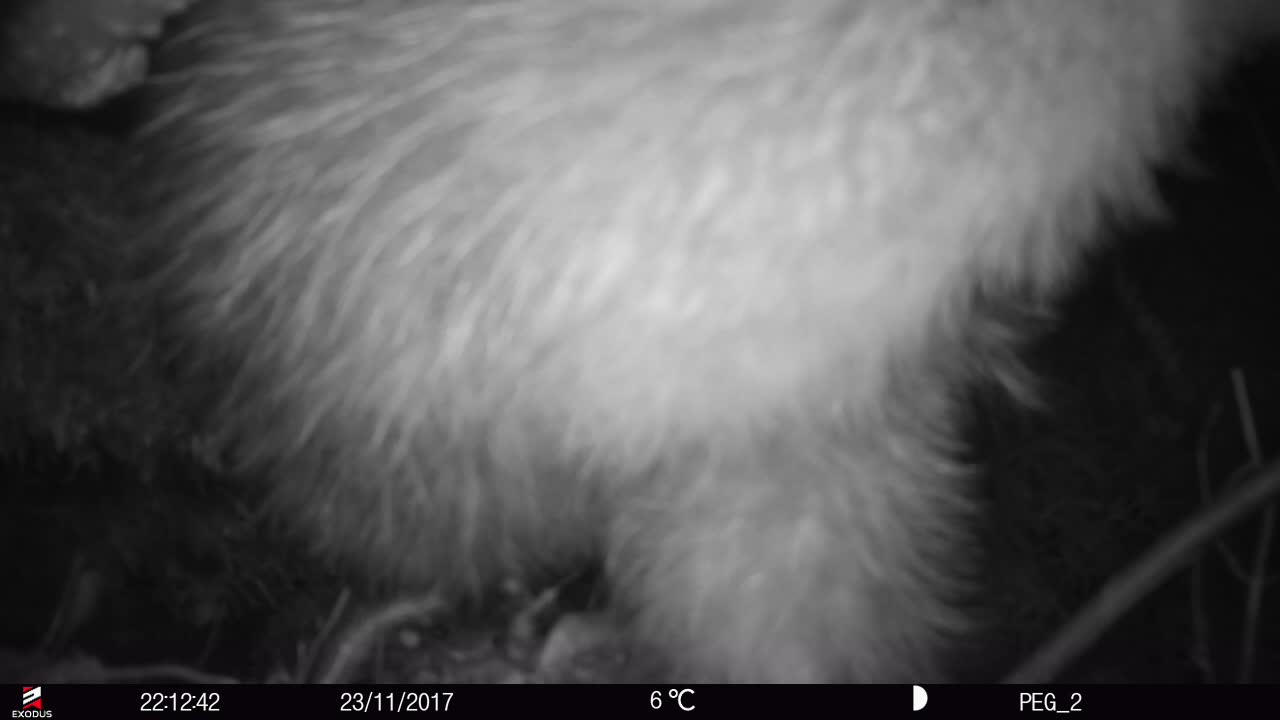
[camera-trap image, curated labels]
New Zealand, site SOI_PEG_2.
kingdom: Animalia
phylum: Chordata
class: Aves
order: Apterygiformes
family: Apterygidae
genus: Apteryx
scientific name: Apteryx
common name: kiwi